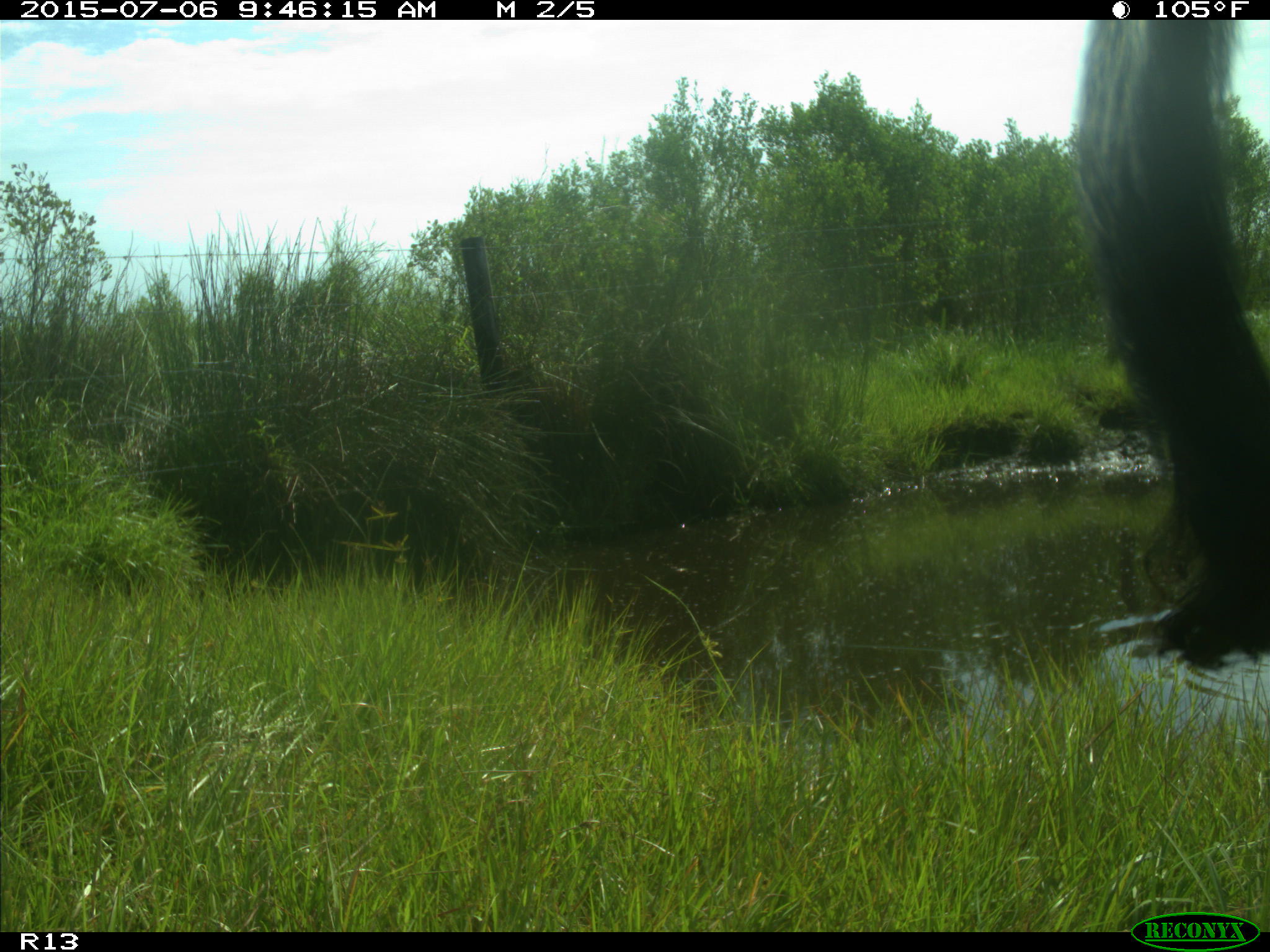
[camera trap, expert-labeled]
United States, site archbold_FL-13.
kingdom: Animalia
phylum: Chordata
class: Mammalia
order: Artiodactyla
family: Bovidae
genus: Bos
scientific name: Bos taurus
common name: domestic cow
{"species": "Bos taurus (domestic cow)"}